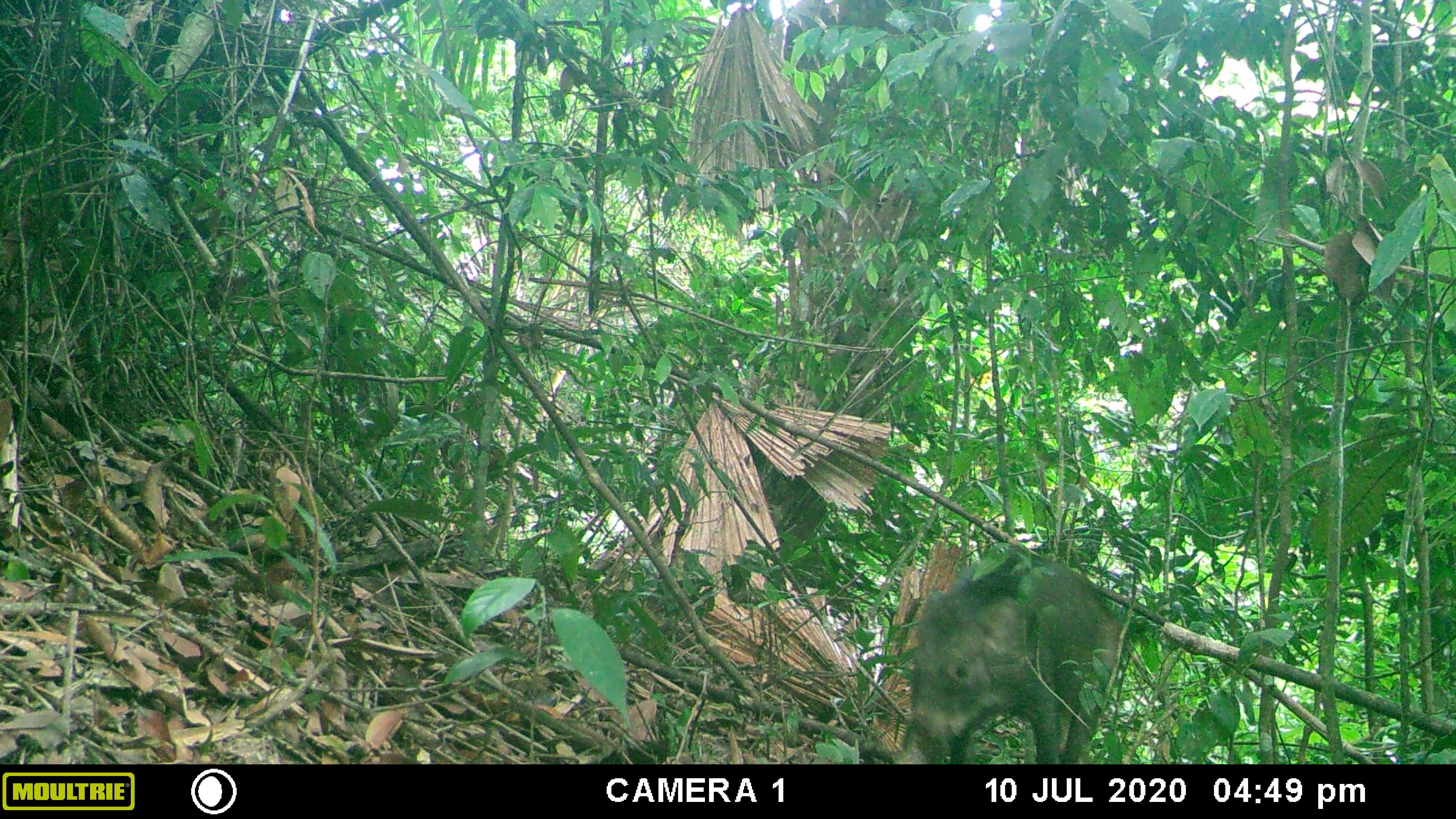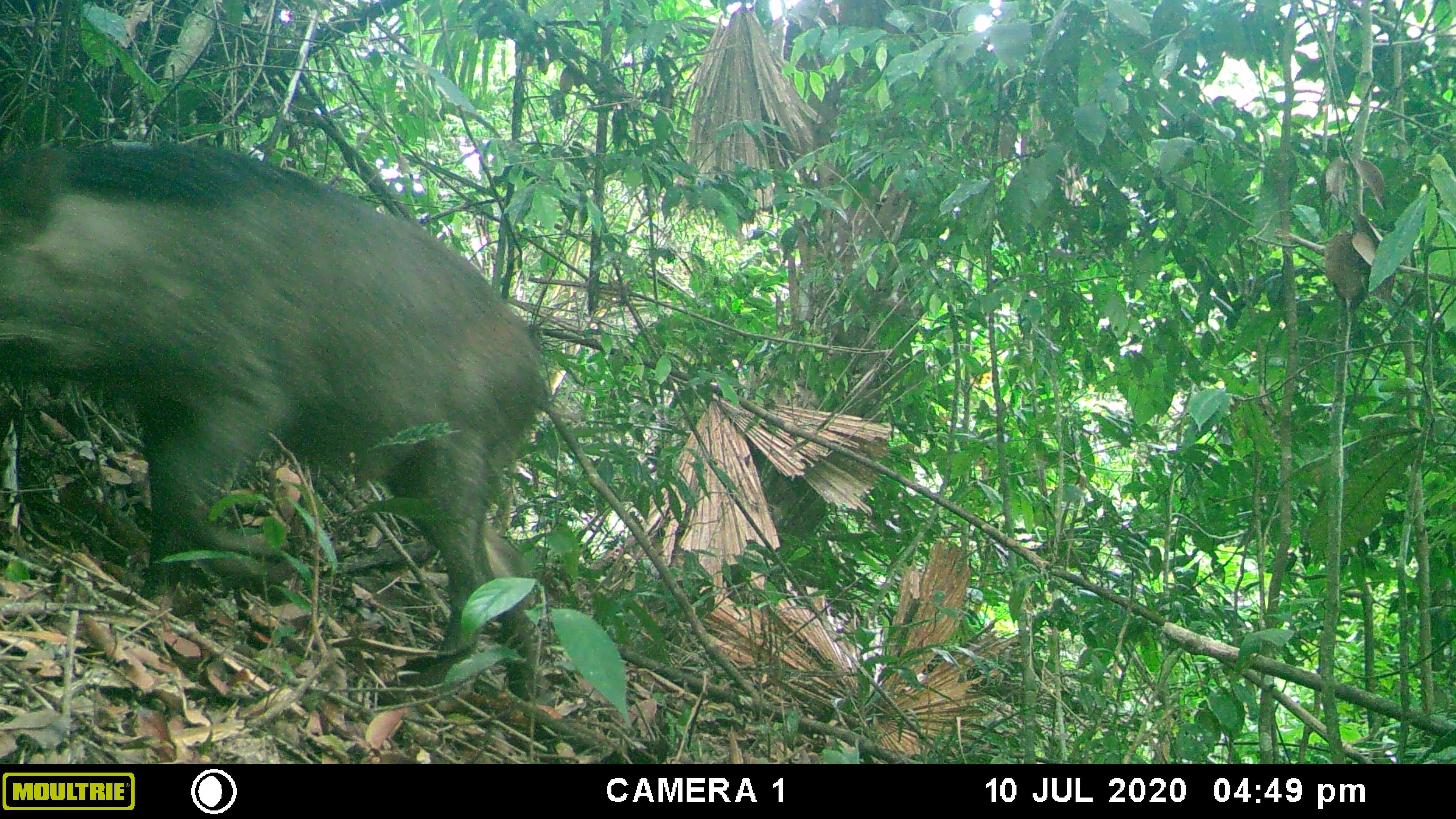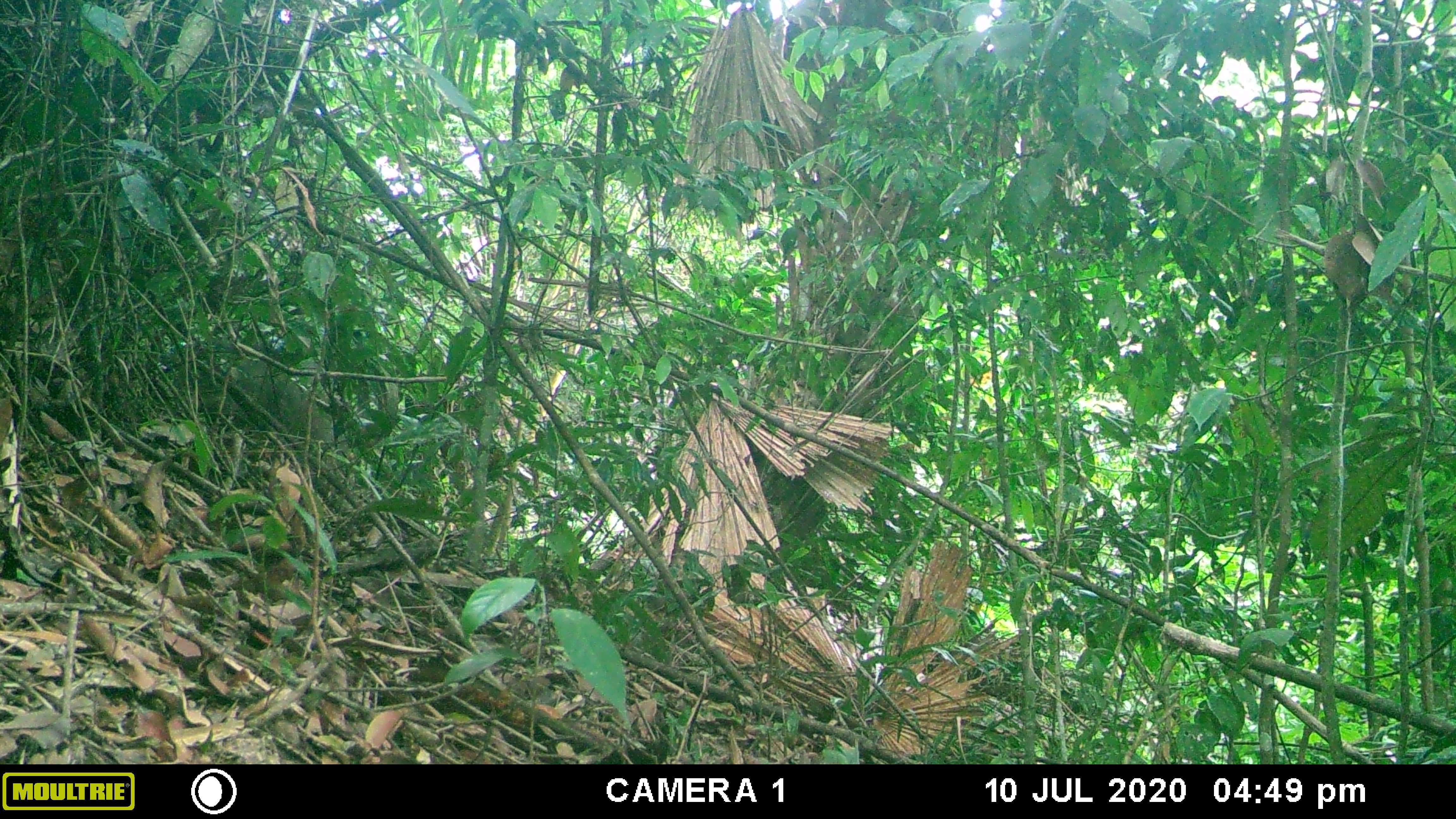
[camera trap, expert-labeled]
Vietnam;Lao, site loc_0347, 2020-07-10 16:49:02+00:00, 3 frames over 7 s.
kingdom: Animalia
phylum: Chordata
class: Mammalia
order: Artiodactyla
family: Suidae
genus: Sus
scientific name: Sus scrofa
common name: eurasian wild pig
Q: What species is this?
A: Eurasian wild pig (Sus scrofa).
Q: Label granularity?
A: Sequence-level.